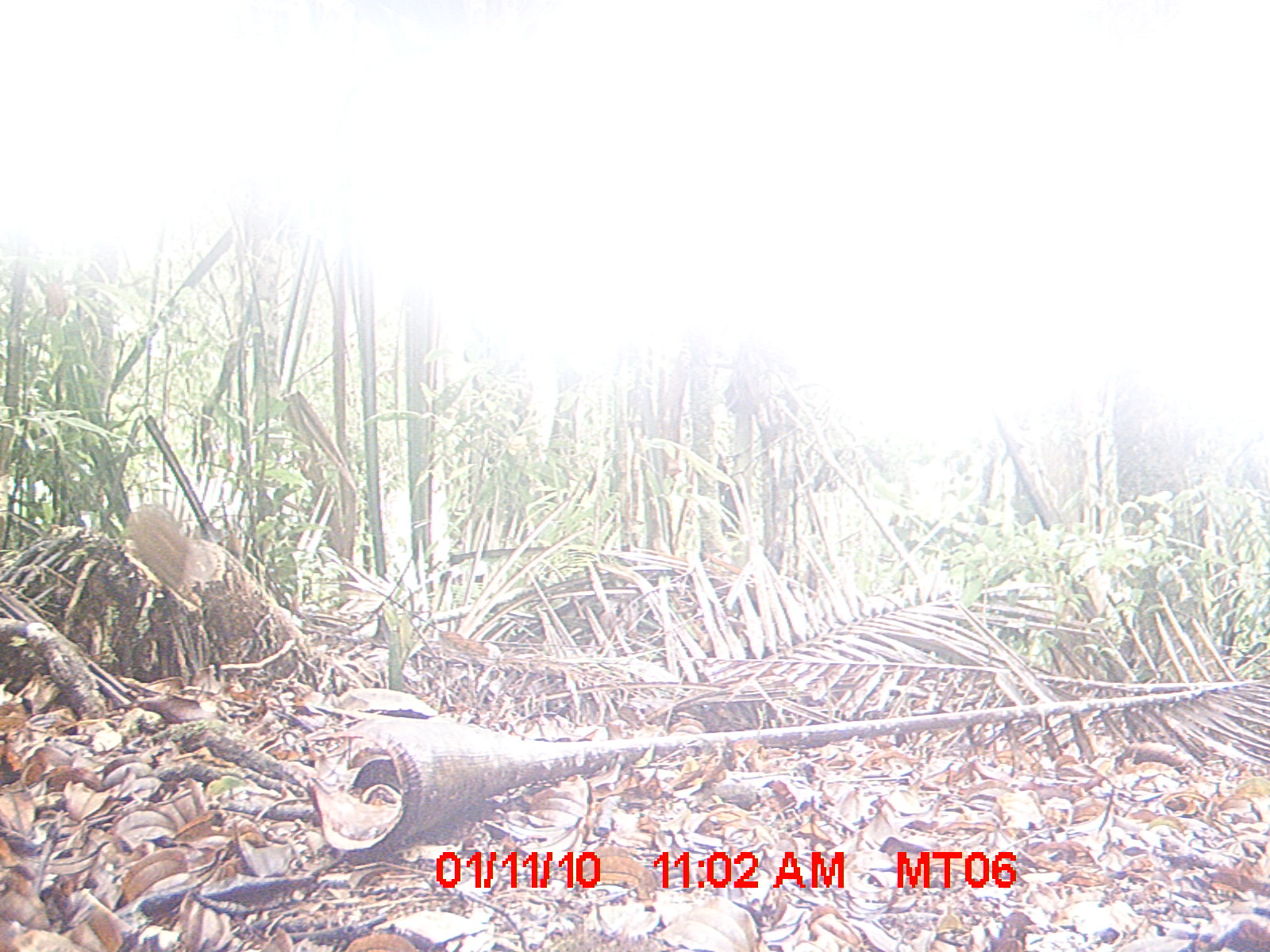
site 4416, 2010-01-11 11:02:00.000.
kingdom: Animalia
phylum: Chordata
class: Mammalia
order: Rodentia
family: Nesomyidae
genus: Hypogeomys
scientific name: Hypogeomys antimena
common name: malagasy giant rat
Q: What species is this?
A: Hypogeomys antimena (malagasy giant rat).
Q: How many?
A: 1.